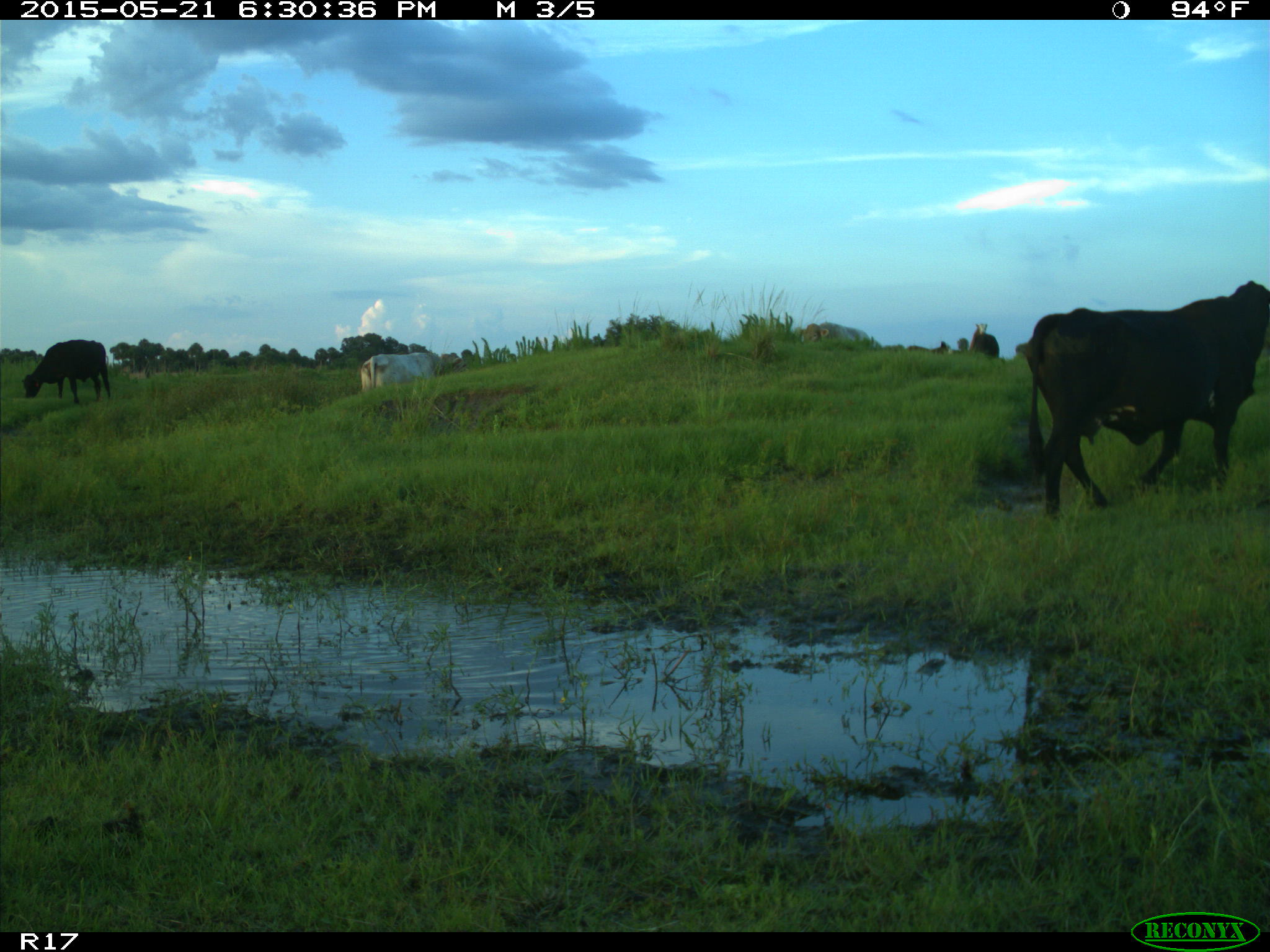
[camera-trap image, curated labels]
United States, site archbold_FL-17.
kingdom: Animalia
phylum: Chordata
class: Mammalia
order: Artiodactyla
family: Bovidae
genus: Bos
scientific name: Bos taurus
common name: domestic cow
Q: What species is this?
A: Bos taurus (domestic cow).